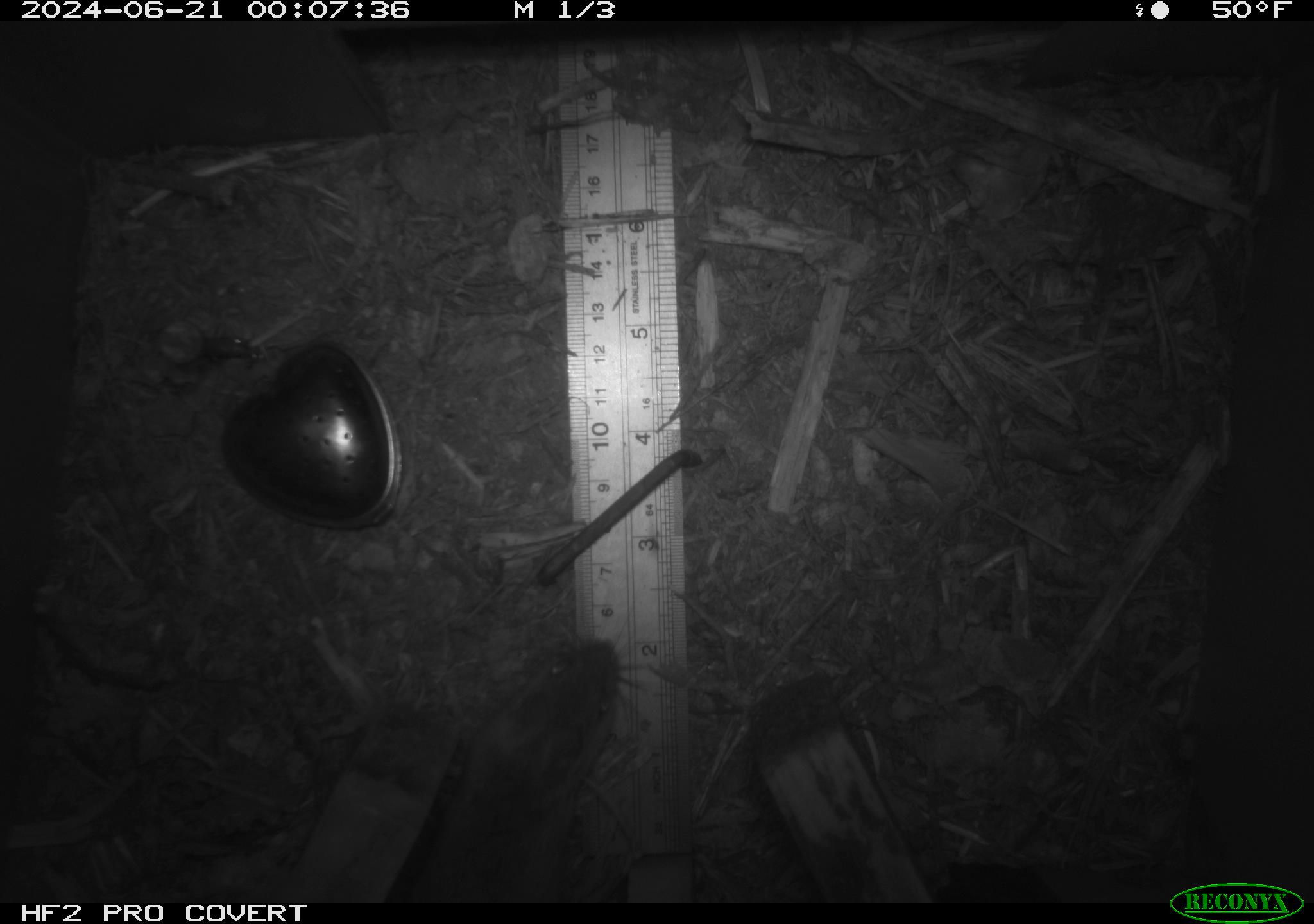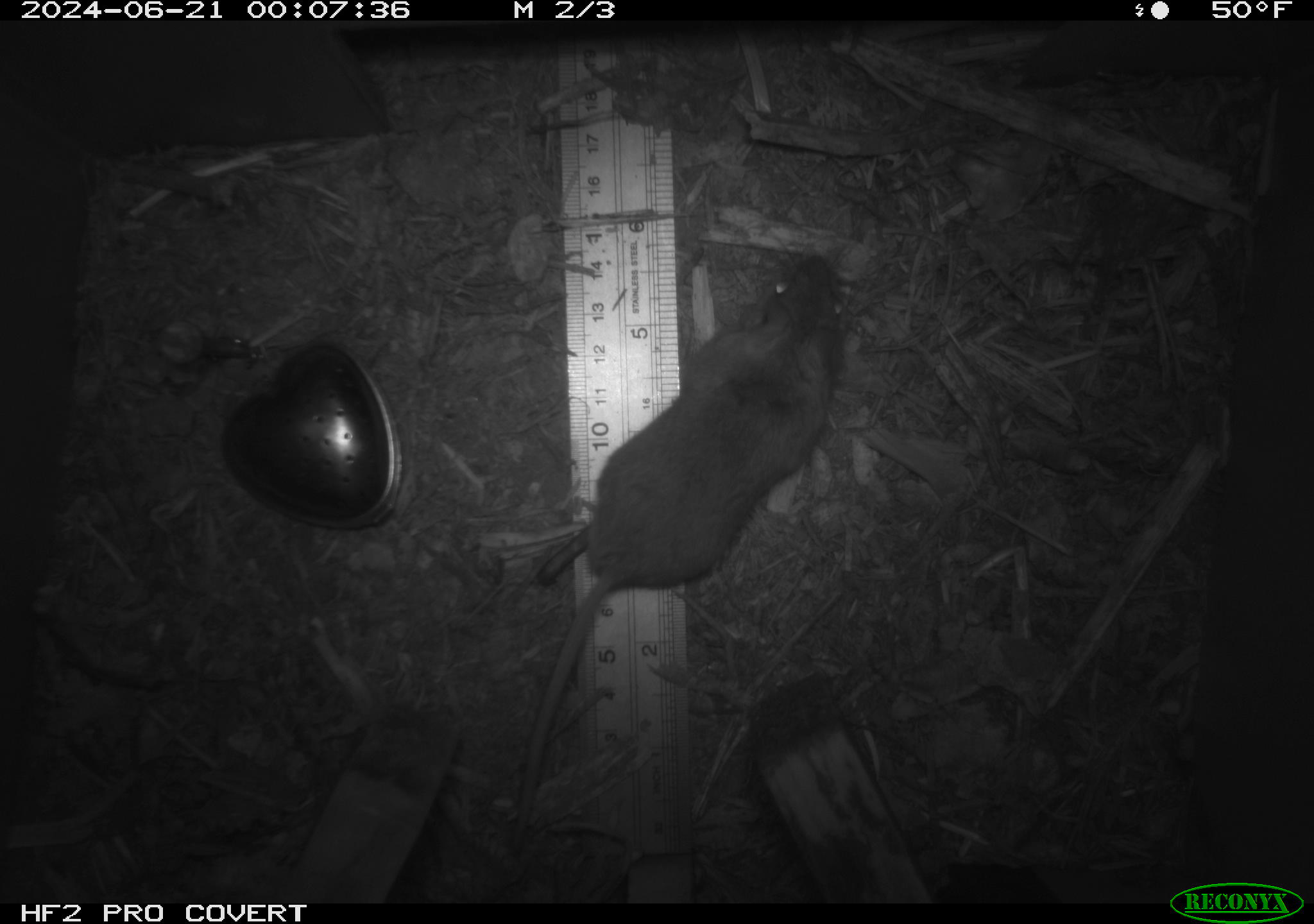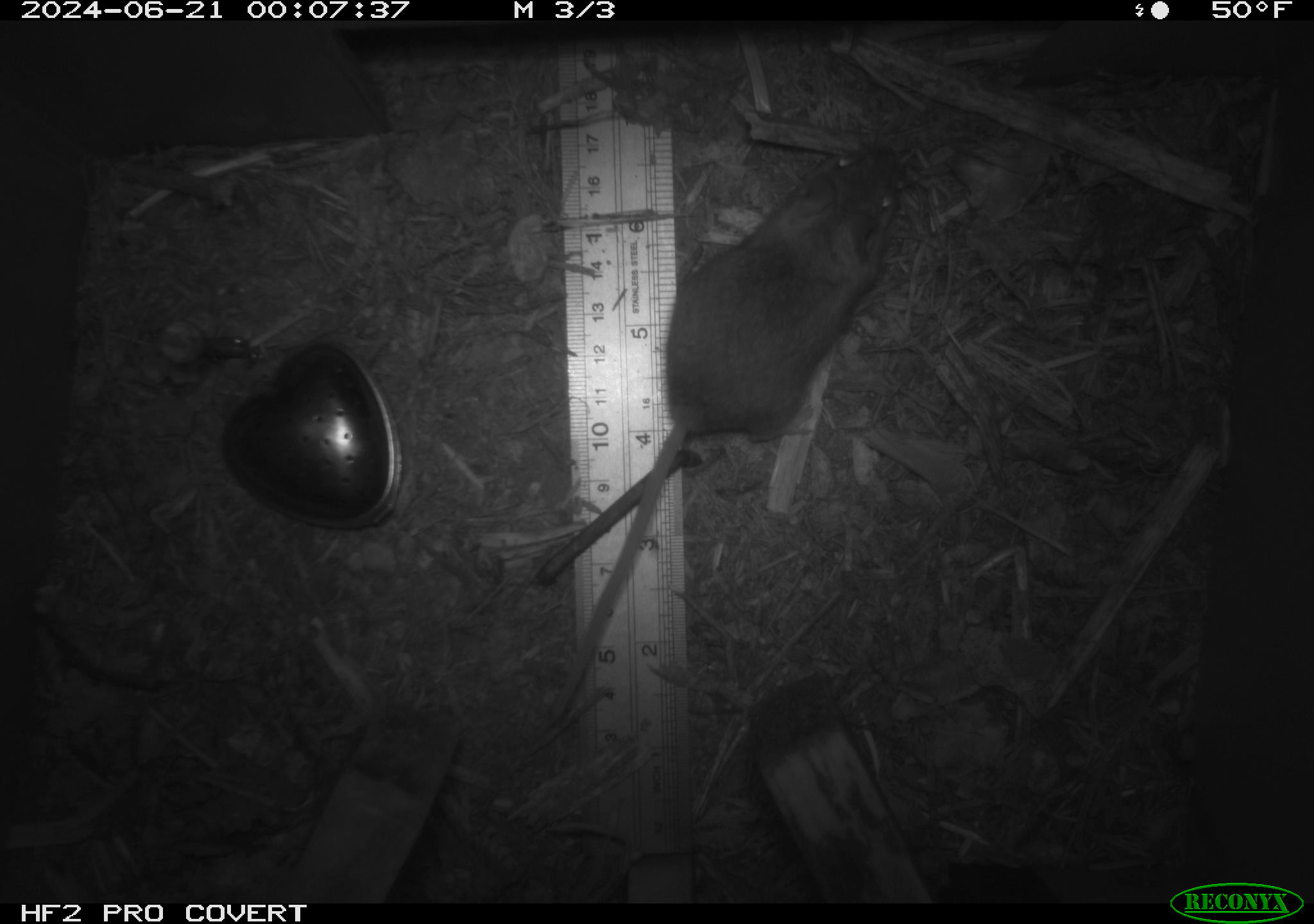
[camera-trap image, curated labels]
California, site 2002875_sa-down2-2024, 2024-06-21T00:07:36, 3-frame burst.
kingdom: Animalia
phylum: Chordata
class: Mammalia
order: Rodentia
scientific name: Rodentia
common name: rodent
Rodent (Rodentia).